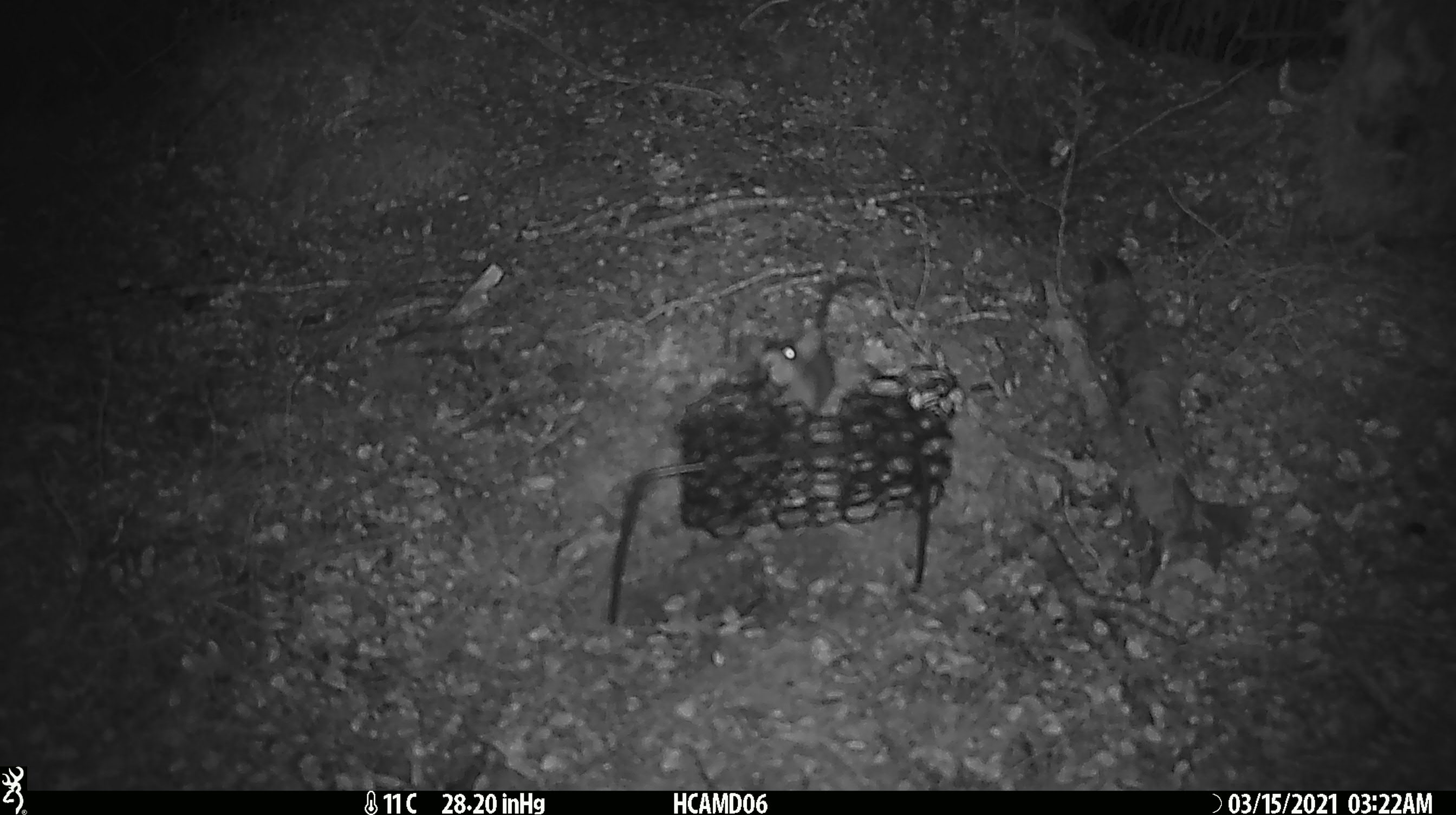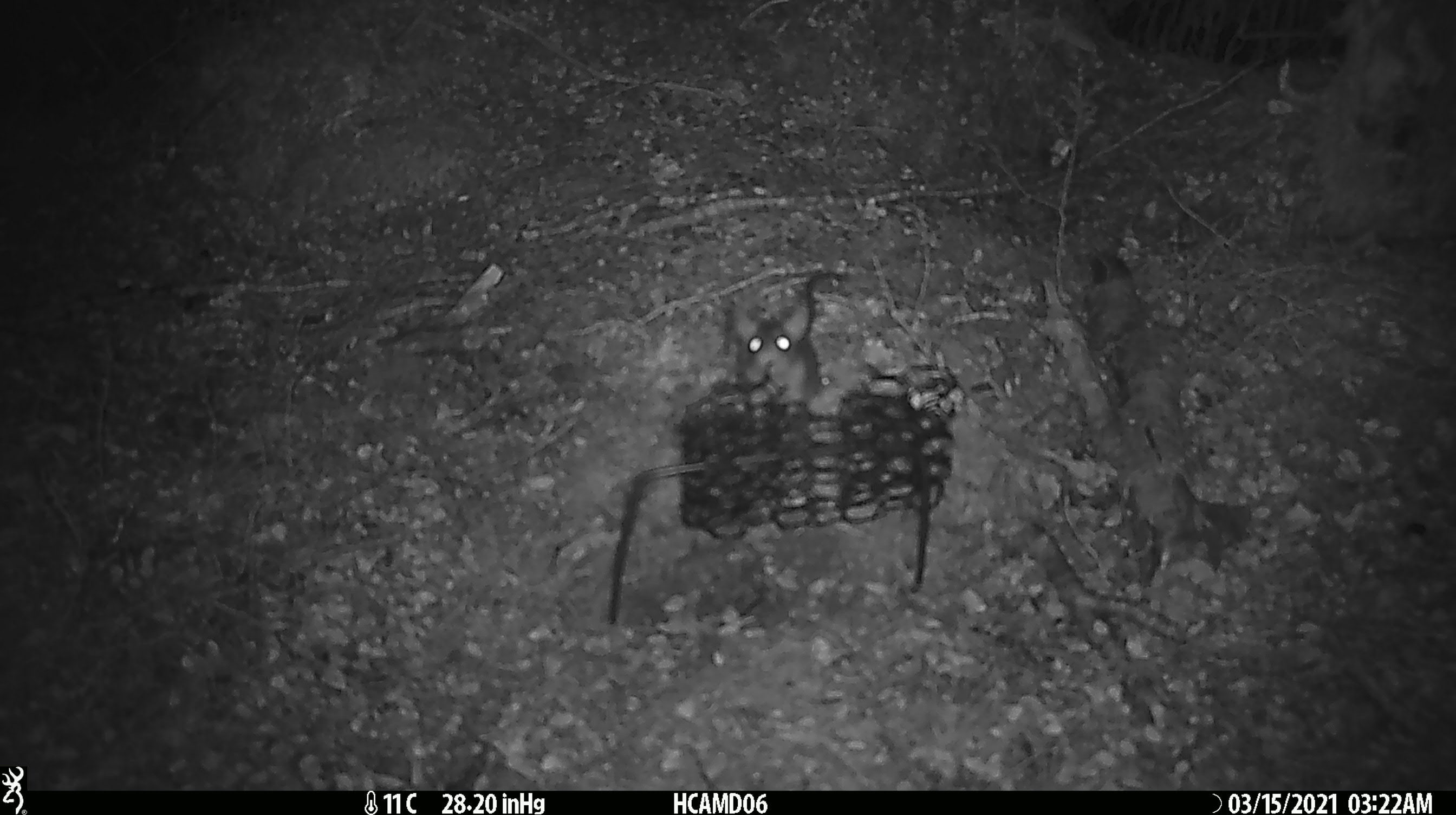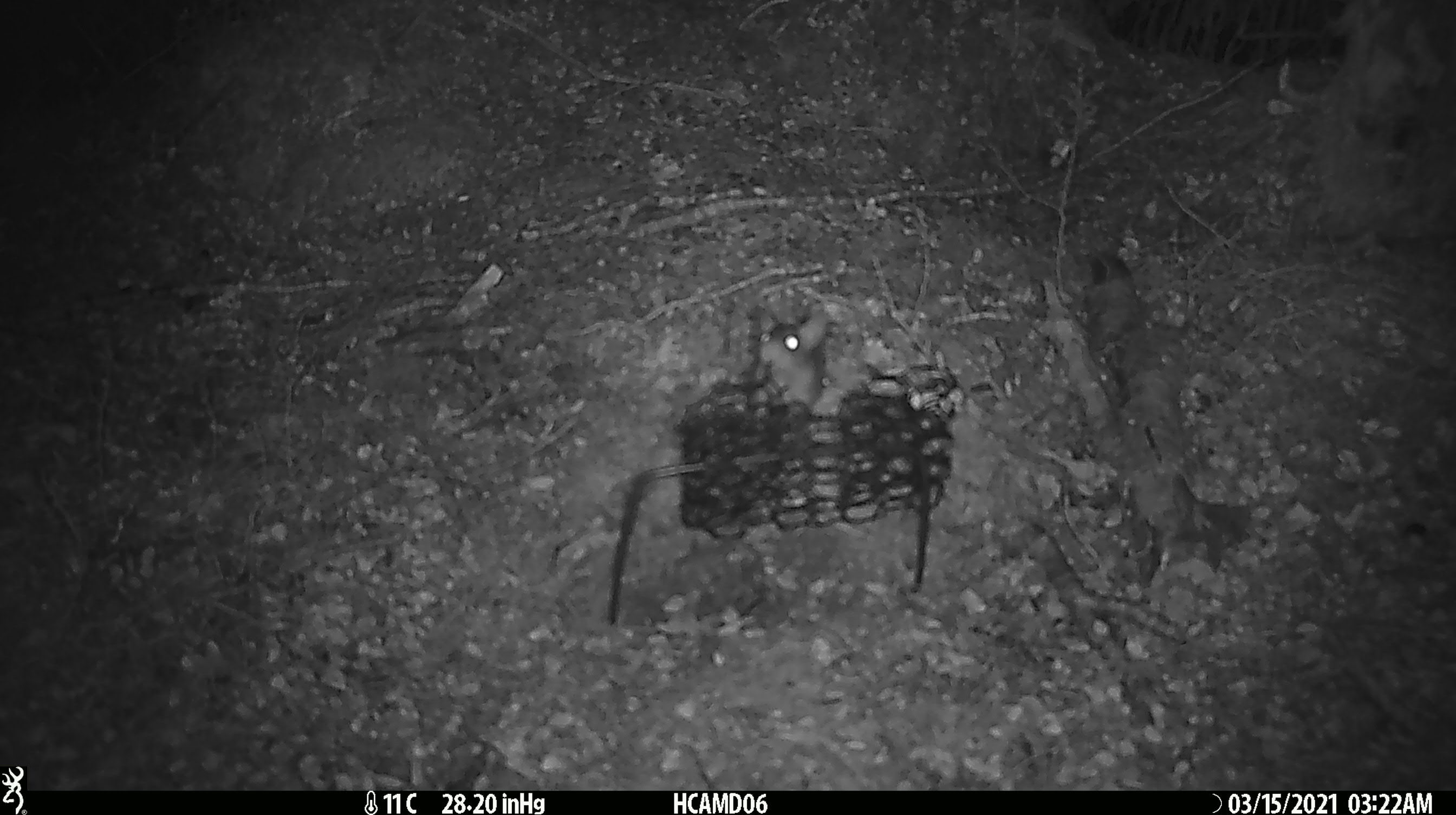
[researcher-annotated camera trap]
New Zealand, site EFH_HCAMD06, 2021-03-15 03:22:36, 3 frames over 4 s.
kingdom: Animalia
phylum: Chordata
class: Mammalia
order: Rodentia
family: Muridae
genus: Rattus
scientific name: Rattus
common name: rat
Rat (Rattus).